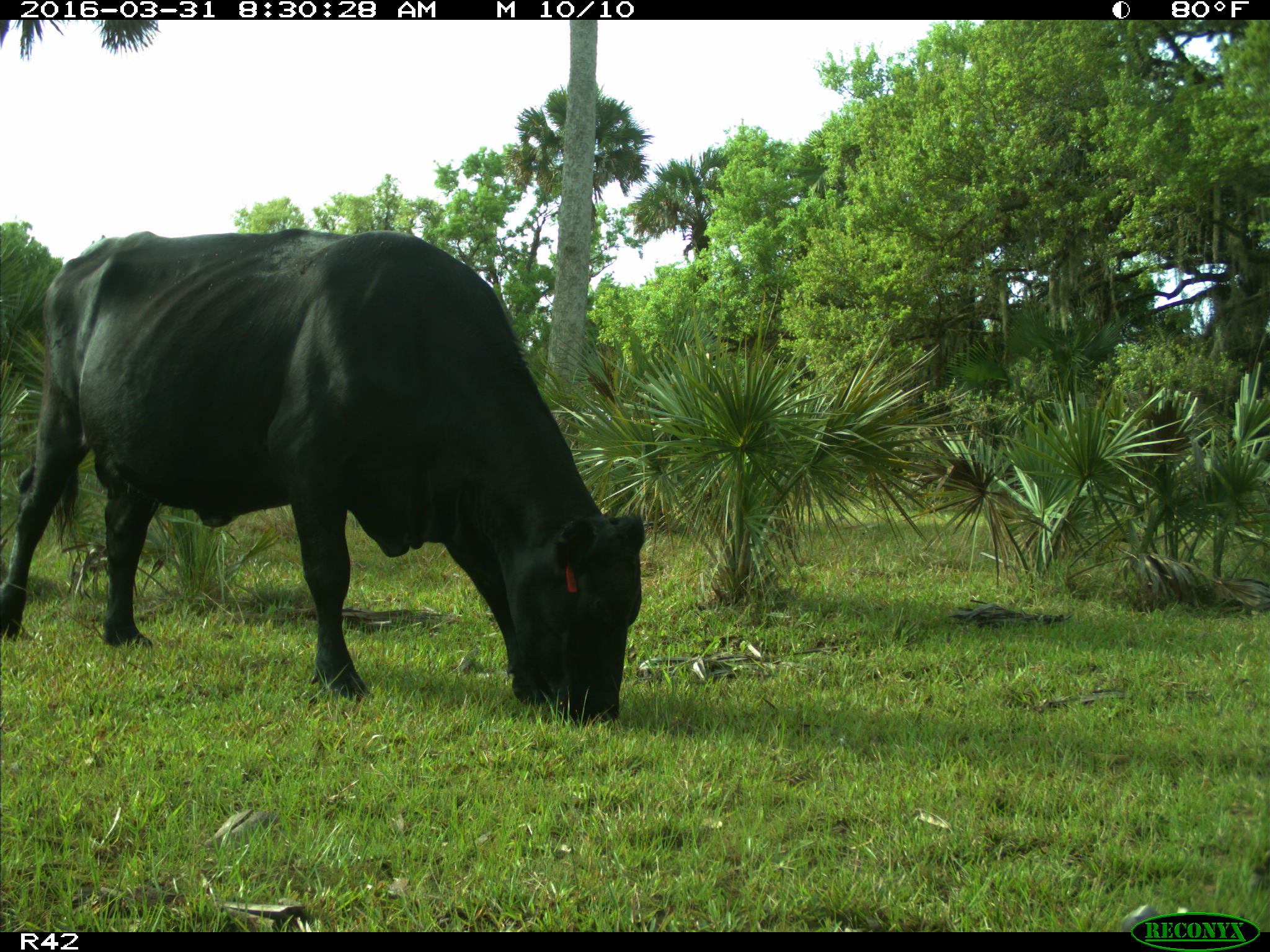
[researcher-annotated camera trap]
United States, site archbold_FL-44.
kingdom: Animalia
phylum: Chordata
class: Mammalia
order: Artiodactyla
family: Bovidae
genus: Bos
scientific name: Bos taurus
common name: domestic cow